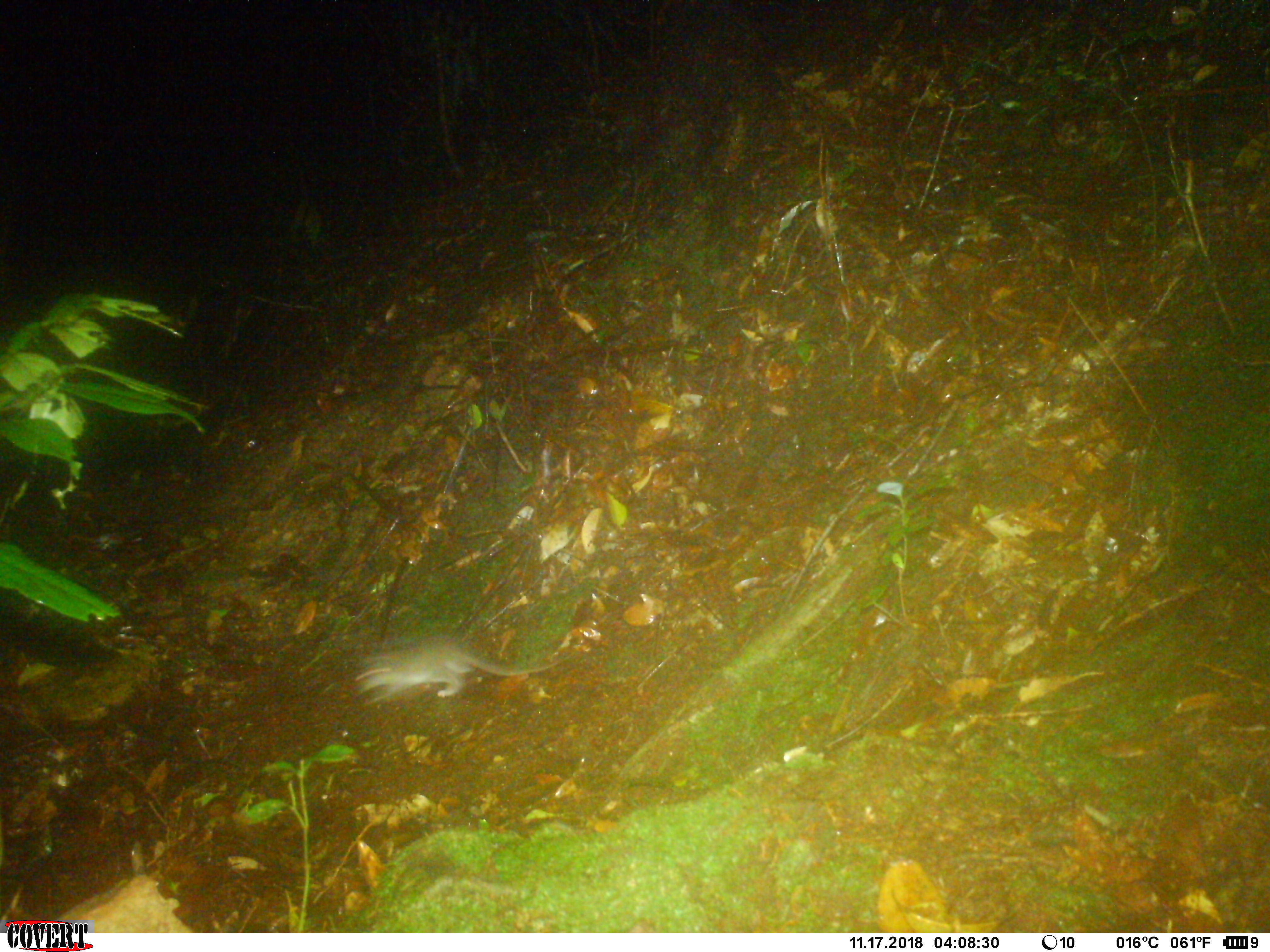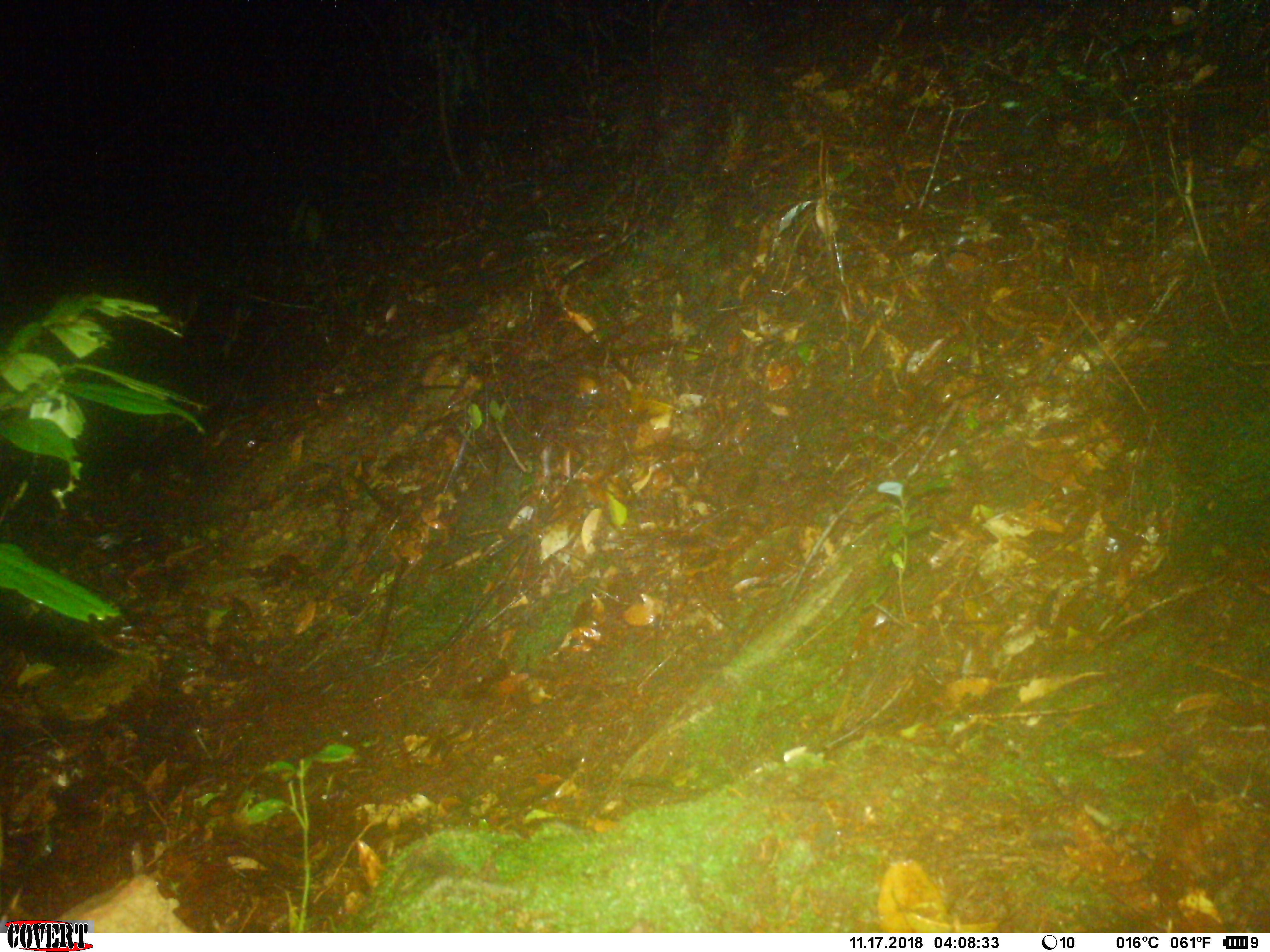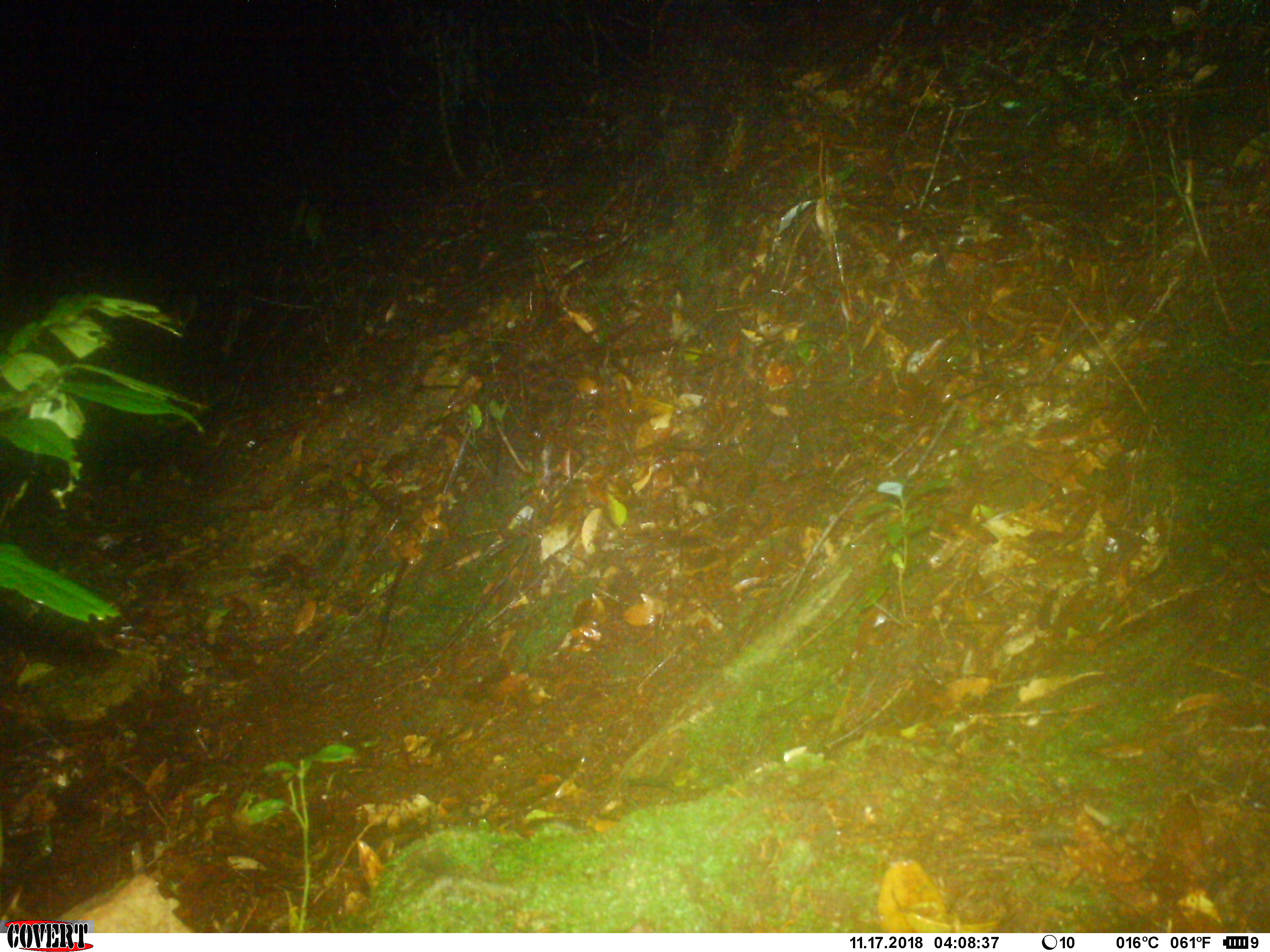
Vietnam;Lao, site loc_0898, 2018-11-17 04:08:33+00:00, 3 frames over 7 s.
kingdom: Animalia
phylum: Chordata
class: Mammalia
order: Rodentia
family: Muridae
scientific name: Muridae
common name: old-world mice and rats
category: unidentified murid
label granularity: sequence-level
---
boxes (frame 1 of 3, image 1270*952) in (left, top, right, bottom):
unidentified murid: (351, 637, 574, 707)